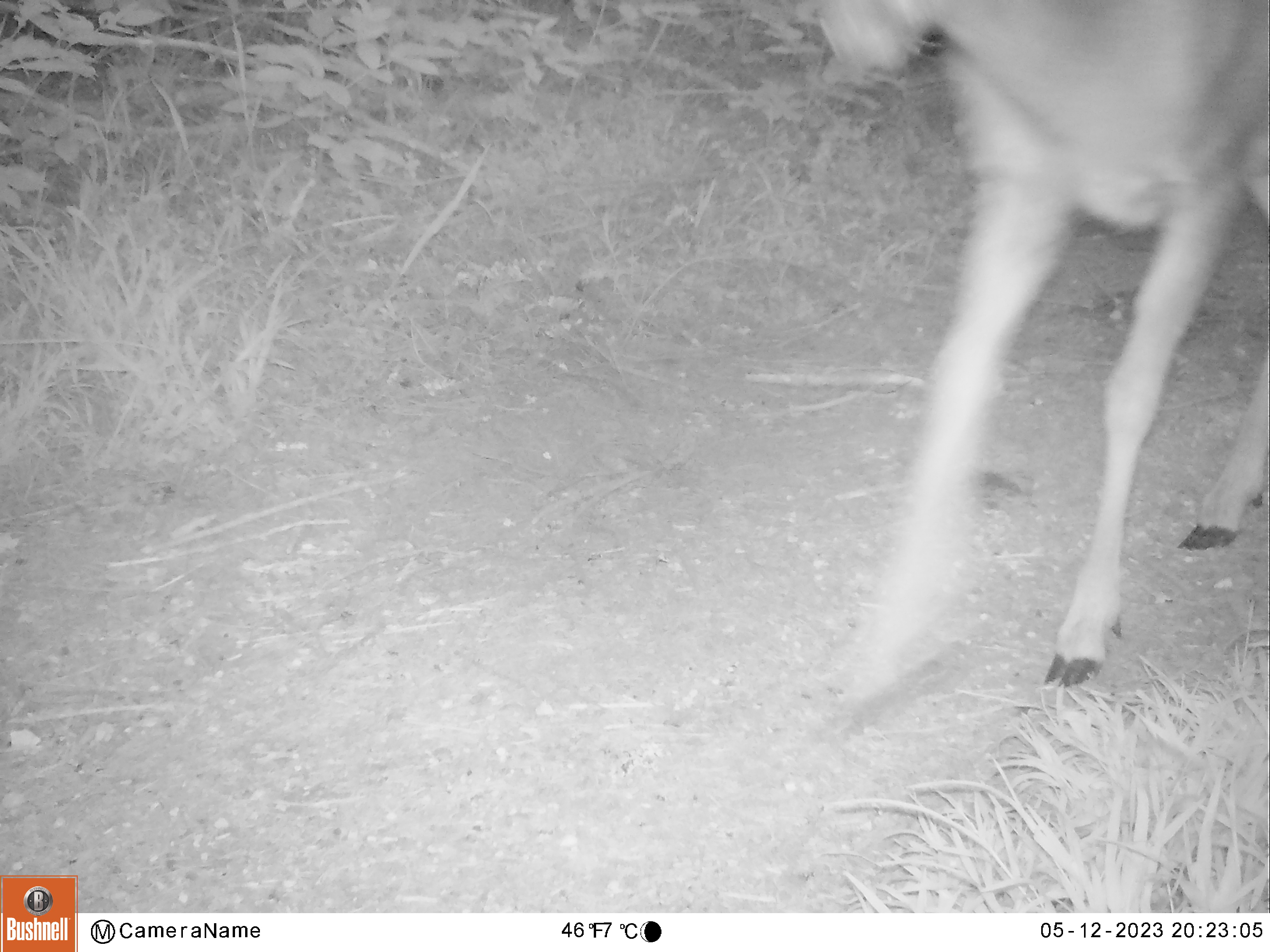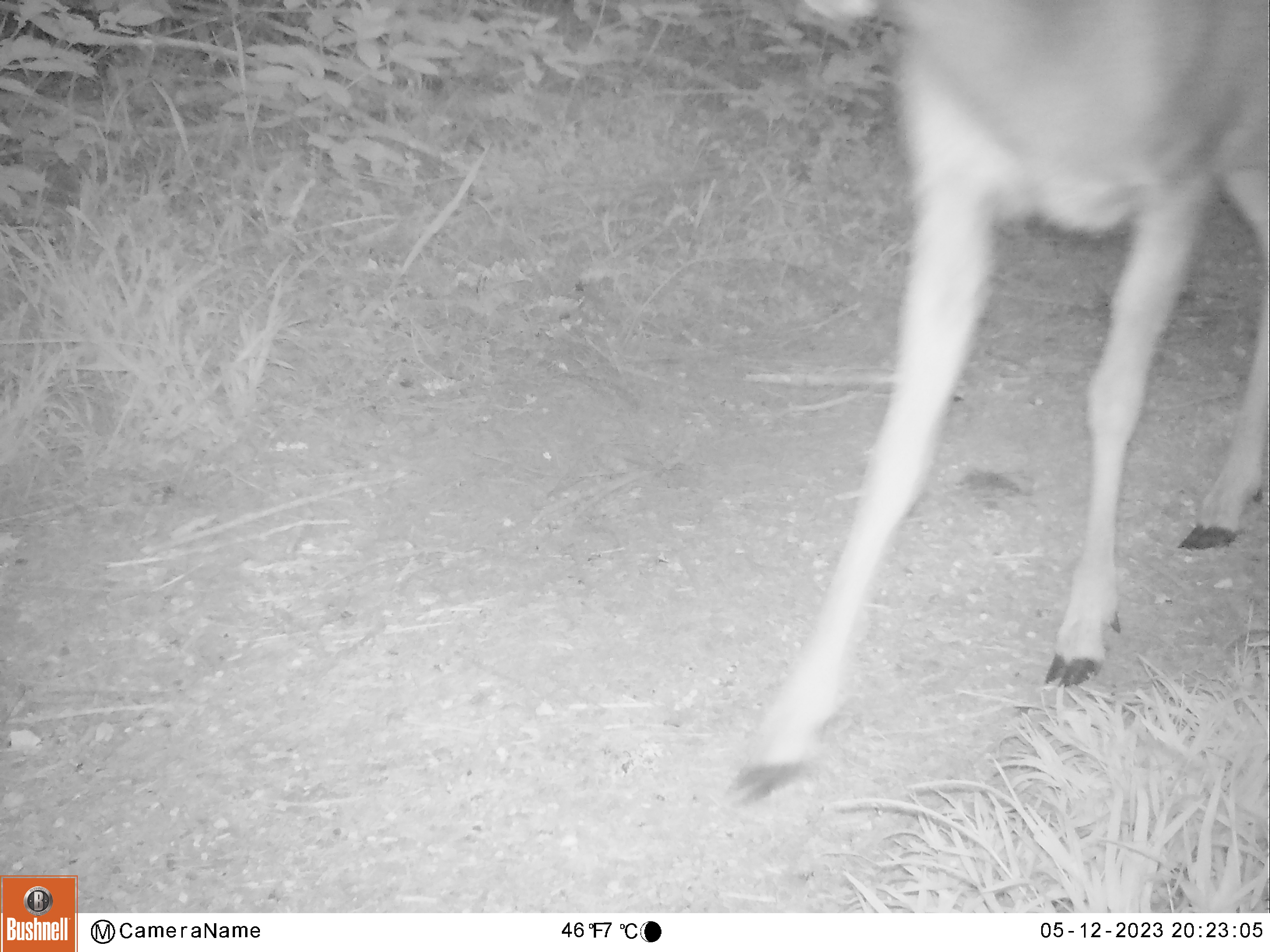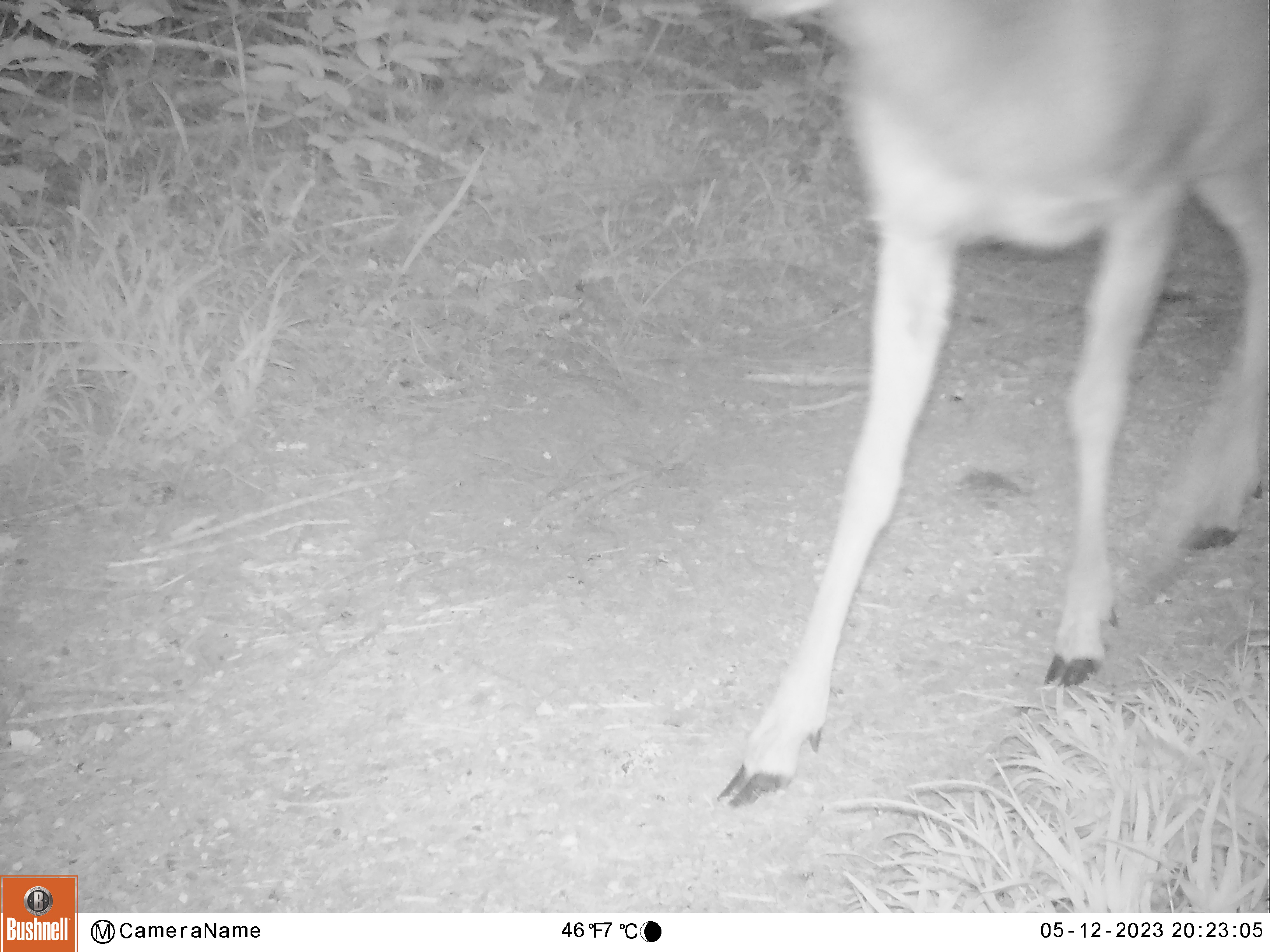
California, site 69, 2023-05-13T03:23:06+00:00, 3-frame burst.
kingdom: Animalia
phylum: Chordata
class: Mammalia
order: Artiodactyla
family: Cervidae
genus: Odocoileus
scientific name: Odocoileus hemionus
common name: mule deer